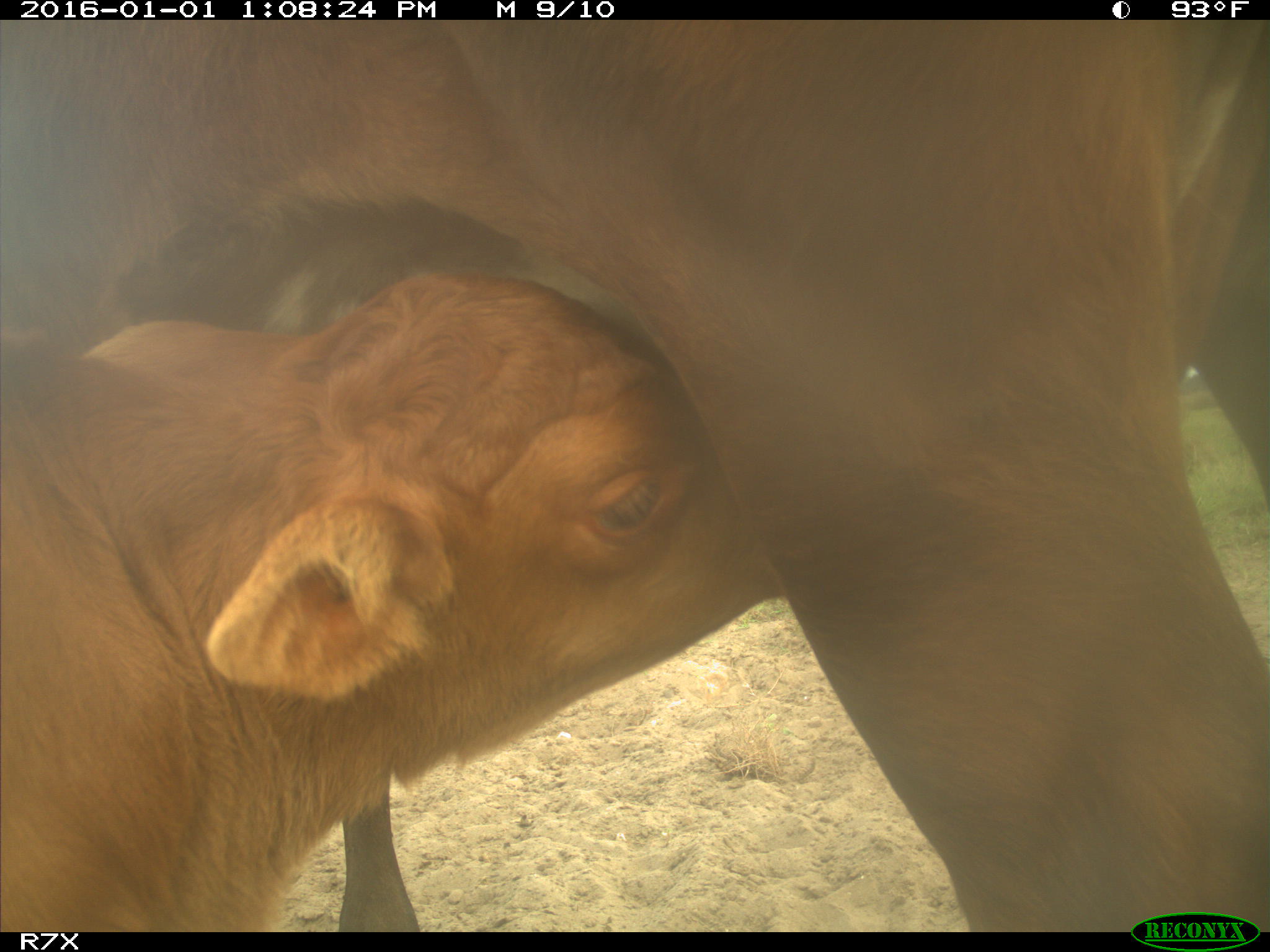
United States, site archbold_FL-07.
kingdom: Animalia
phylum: Chordata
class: Mammalia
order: Artiodactyla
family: Bovidae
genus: Bos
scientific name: Bos taurus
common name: domestic cow